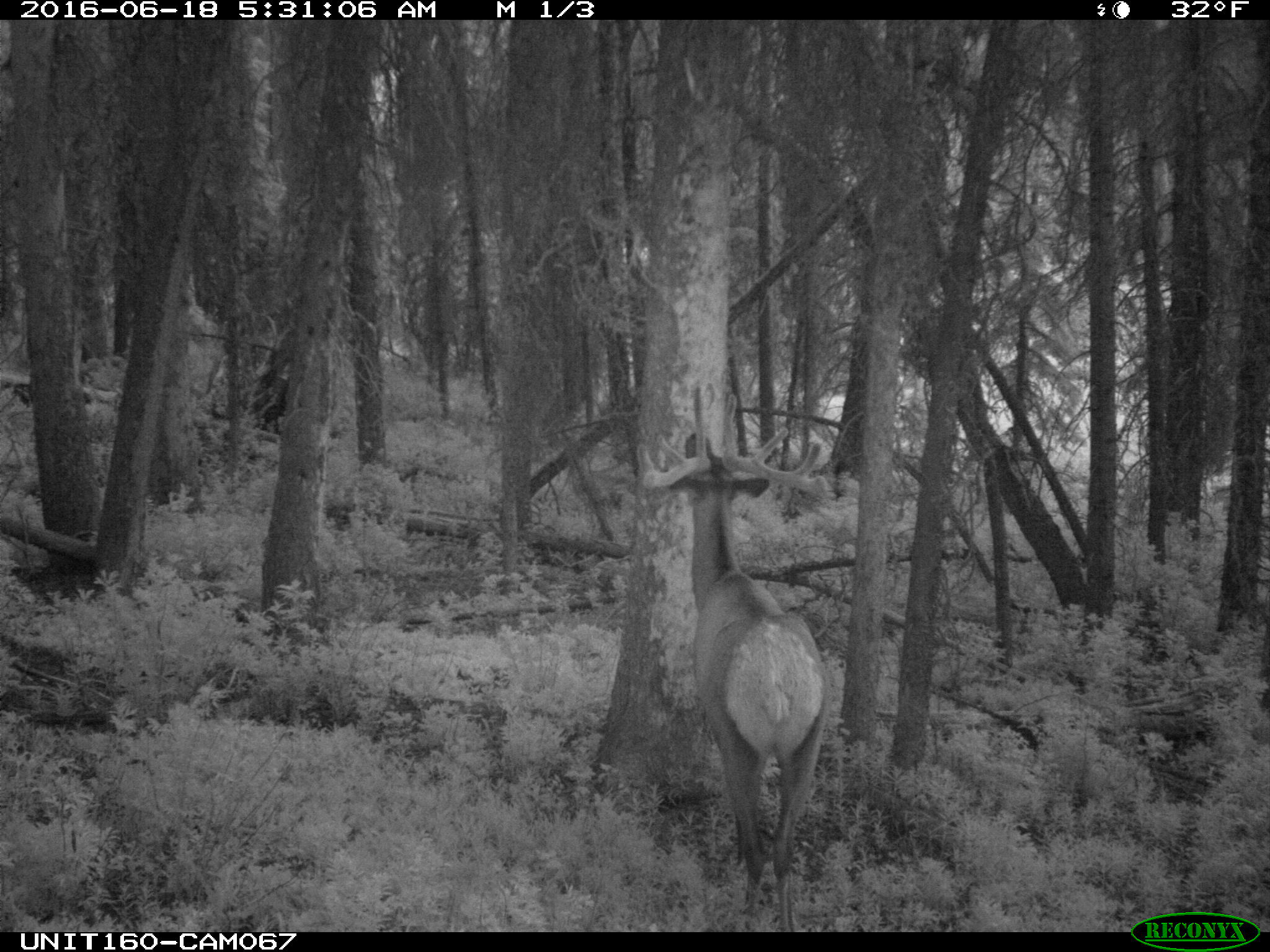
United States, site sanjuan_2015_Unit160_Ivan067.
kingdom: Animalia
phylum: Chordata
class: Mammalia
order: Artiodactyla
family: Cervidae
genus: Cervus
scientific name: Cervus elaphus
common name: red deer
Cervus elaphus (red deer).